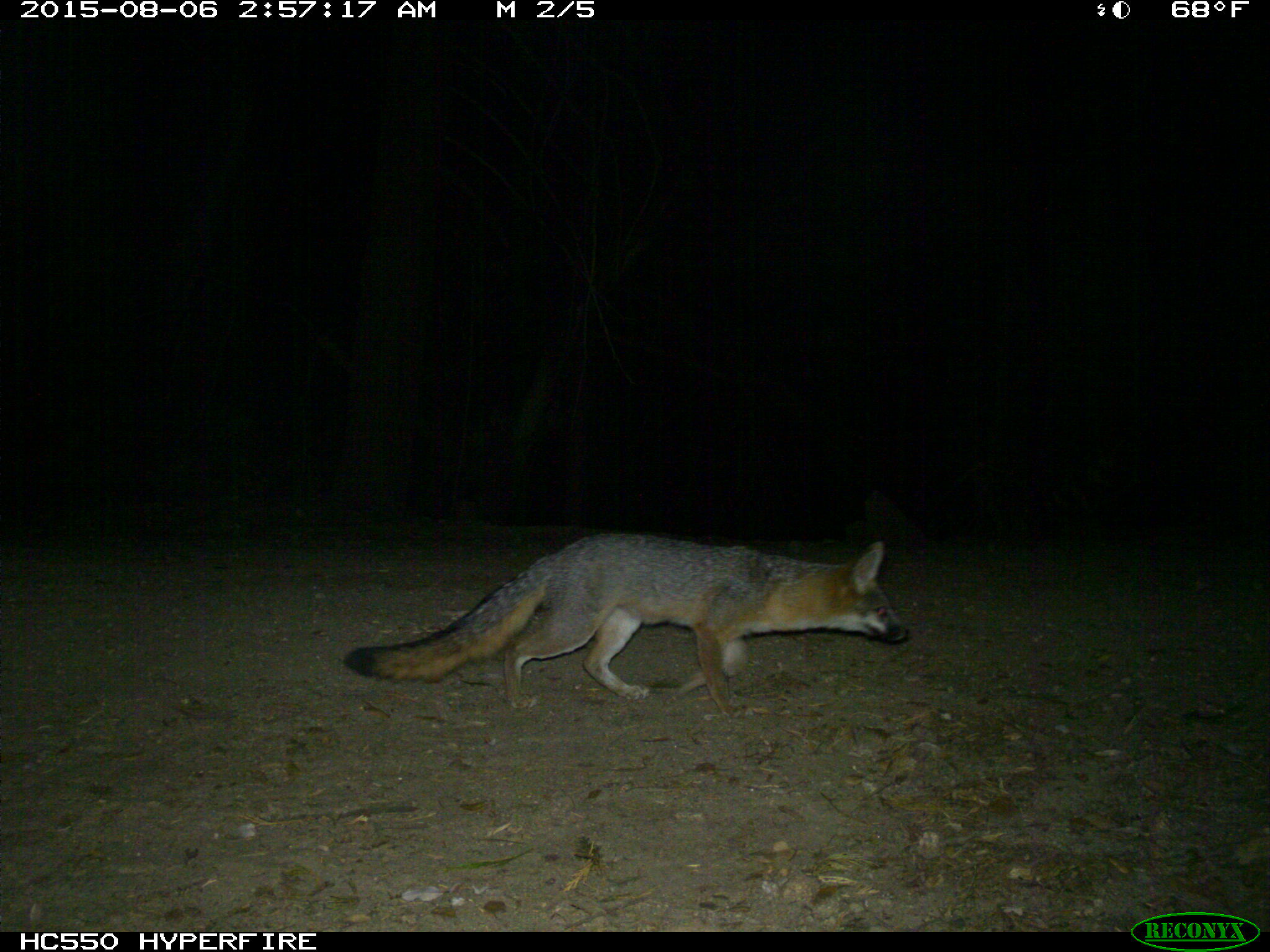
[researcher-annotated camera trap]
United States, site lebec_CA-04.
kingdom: Animalia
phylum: Chordata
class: Mammalia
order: Carnivora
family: Canidae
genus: Urocyon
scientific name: Urocyon cinereoargenteus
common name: gray fox